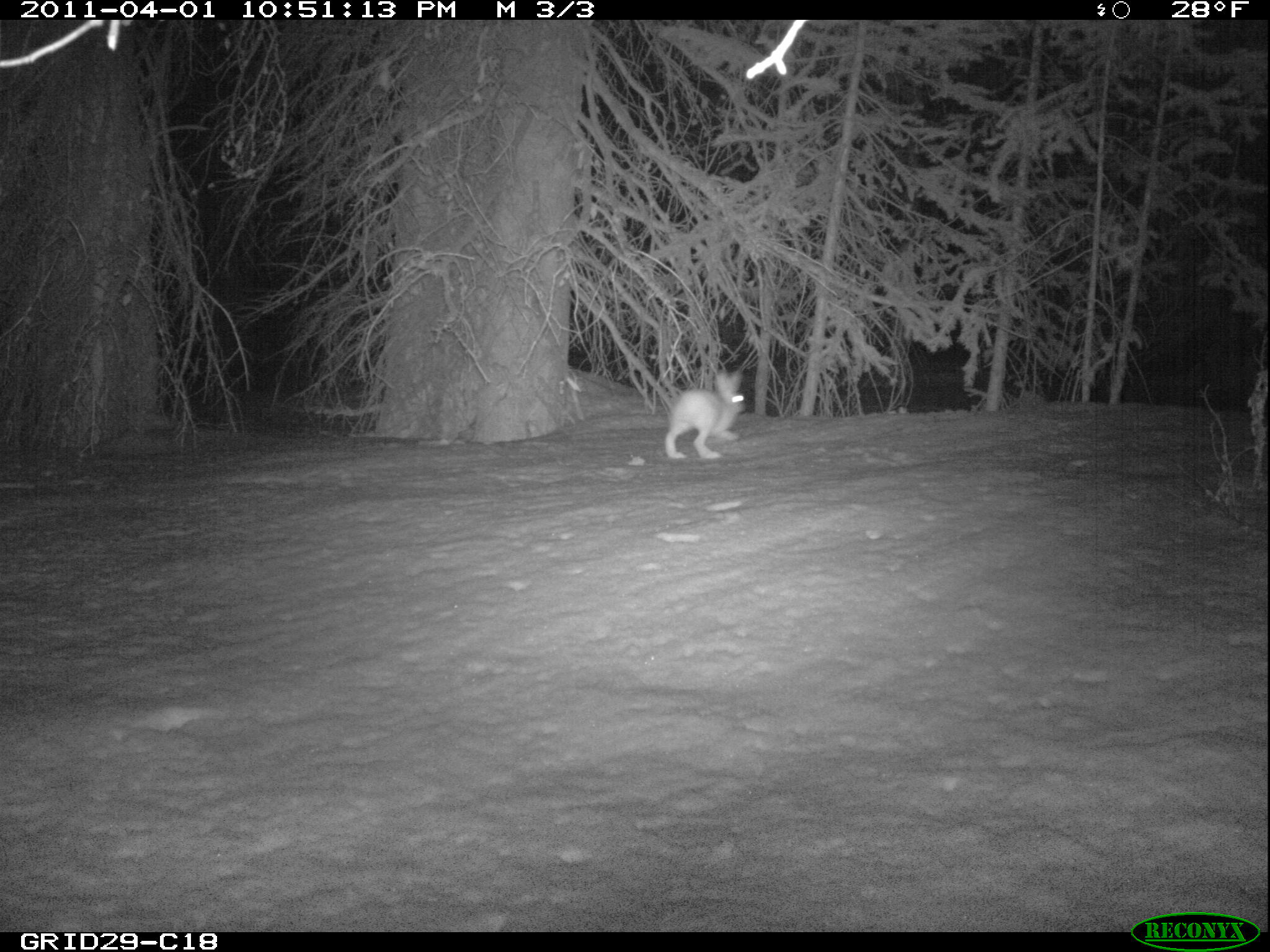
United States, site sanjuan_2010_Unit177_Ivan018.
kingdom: Animalia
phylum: Chordata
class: Mammalia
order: Lagomorpha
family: Leporidae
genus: Lepus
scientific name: Lepus americanus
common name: snowshoe hare